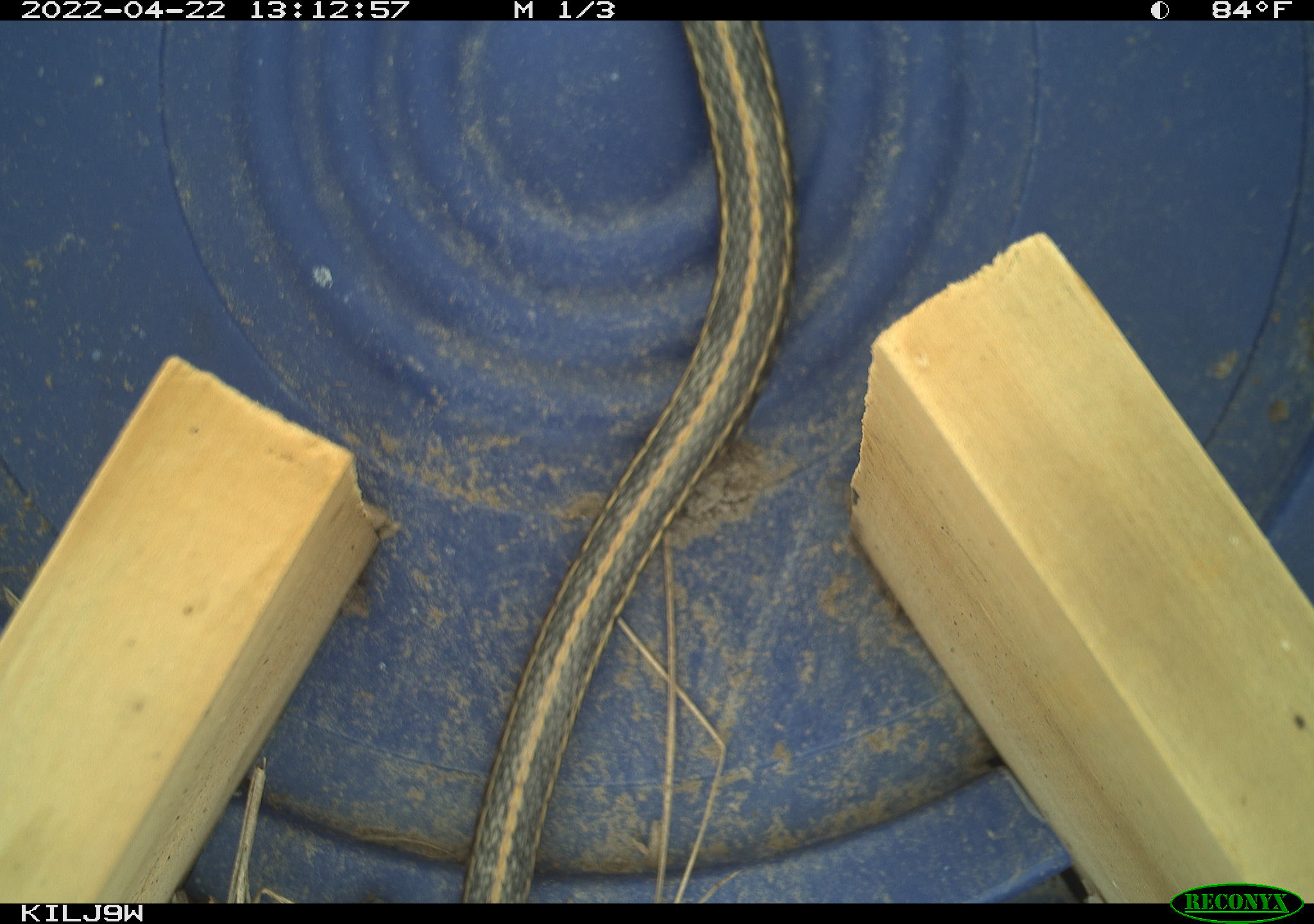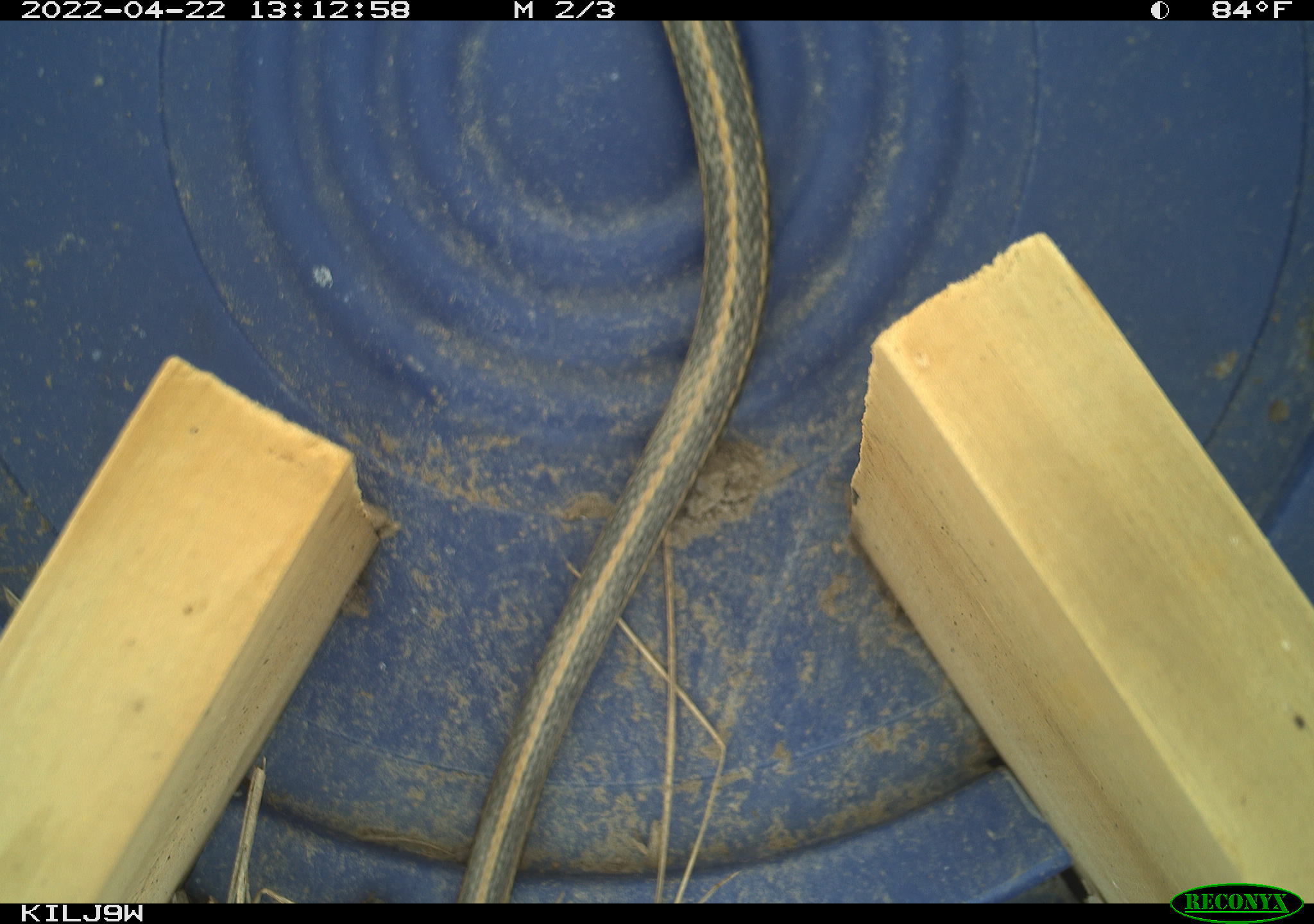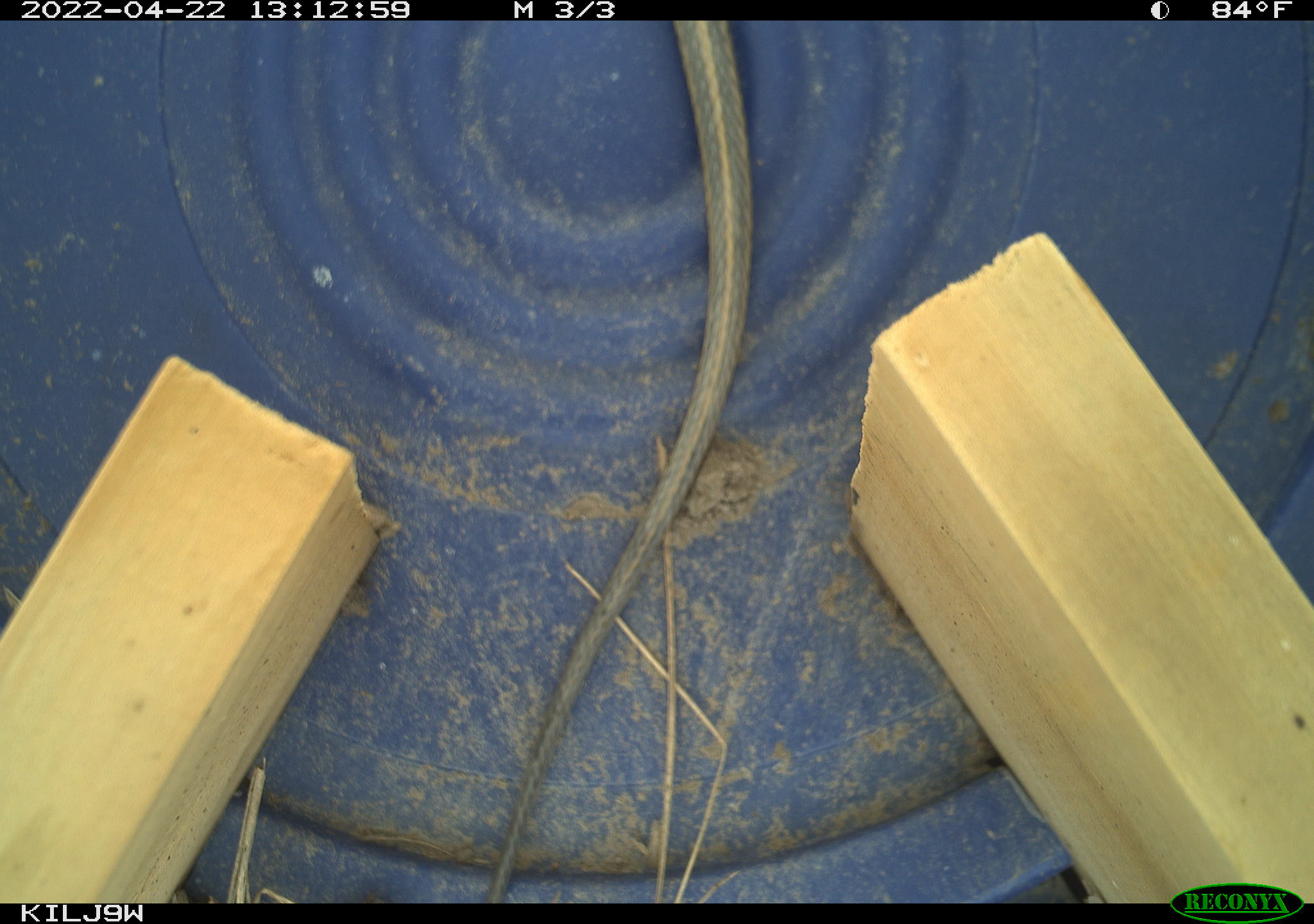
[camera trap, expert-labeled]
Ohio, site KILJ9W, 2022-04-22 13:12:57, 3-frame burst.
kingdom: Animalia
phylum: Chordata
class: Reptilia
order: Squamata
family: Colubridae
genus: Thamnophis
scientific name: Thamnophis radix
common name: plains gartersnake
Plains gartersnake (Thamnophis radix).